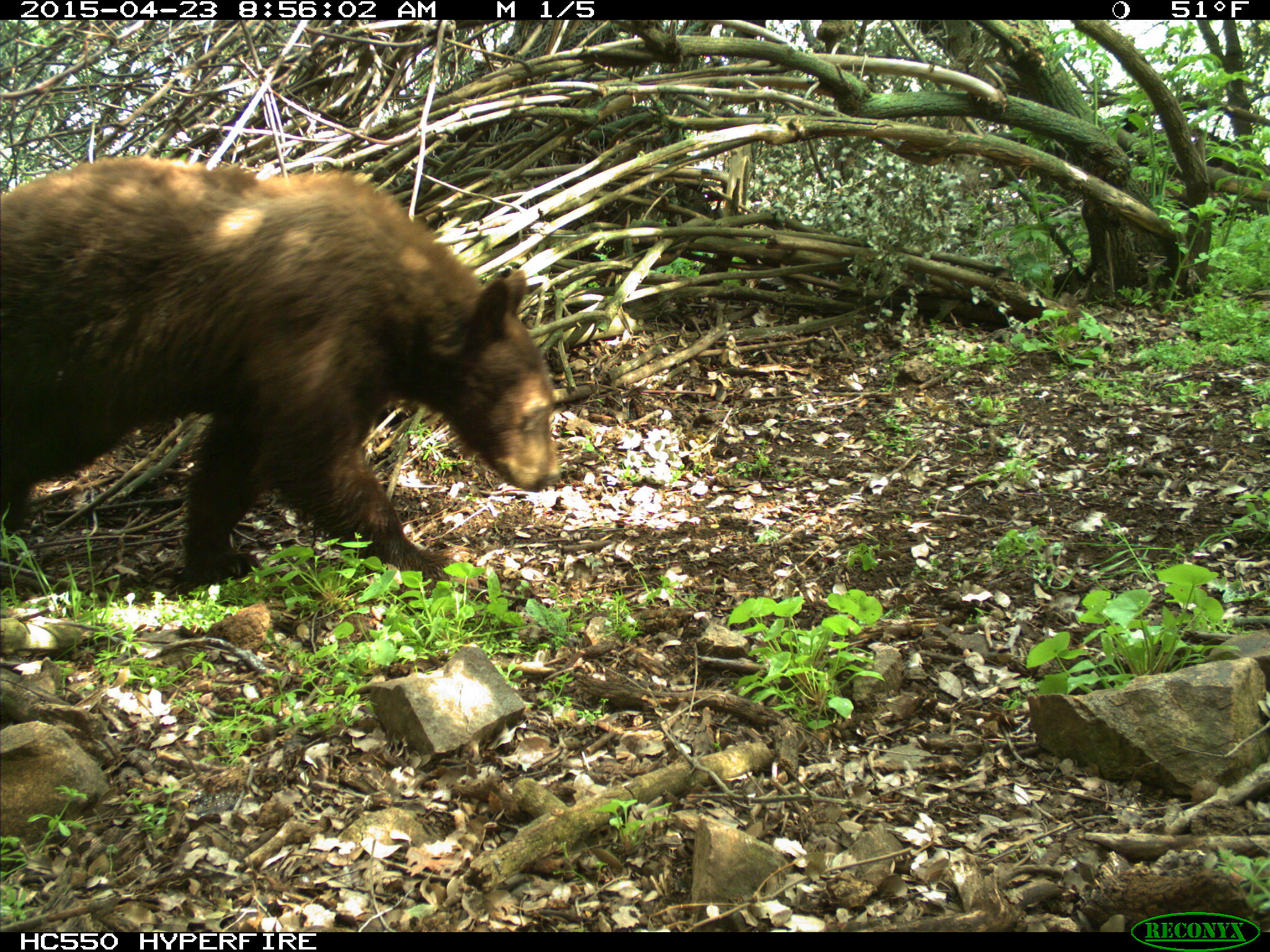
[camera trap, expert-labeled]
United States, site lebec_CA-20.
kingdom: Animalia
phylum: Chordata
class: Mammalia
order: Carnivora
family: Ursidae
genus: Ursus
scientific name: Ursus americanus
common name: american black bear